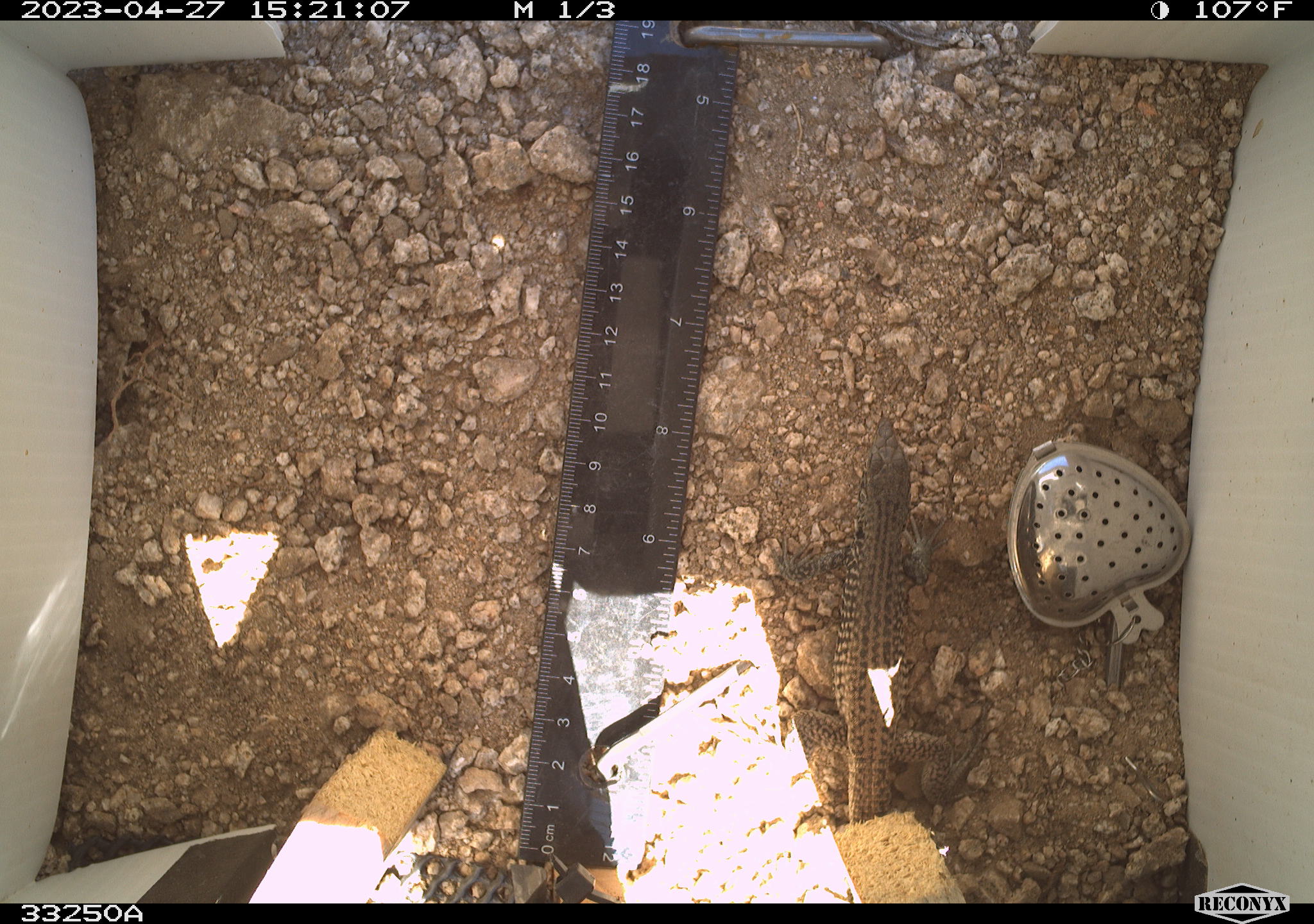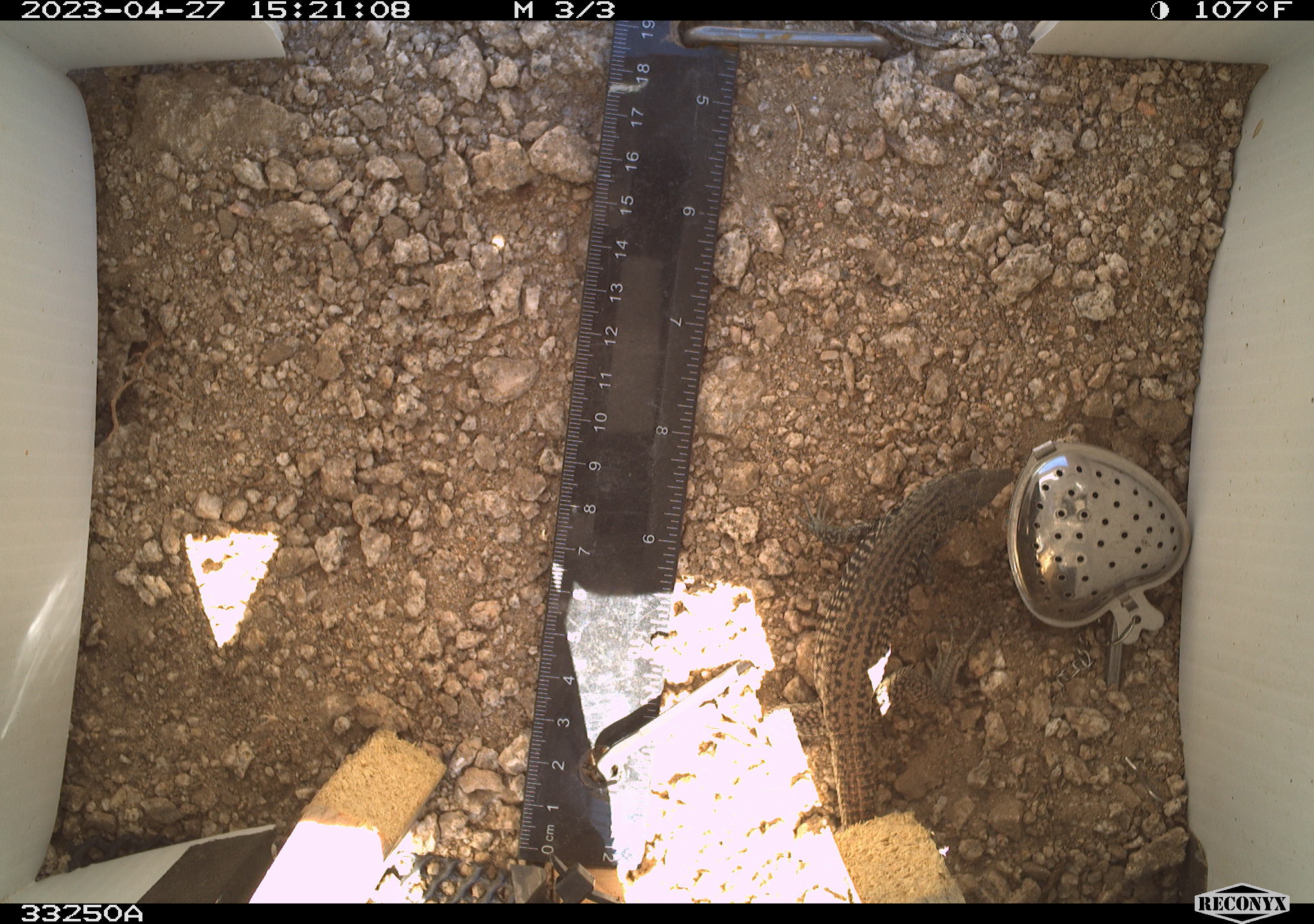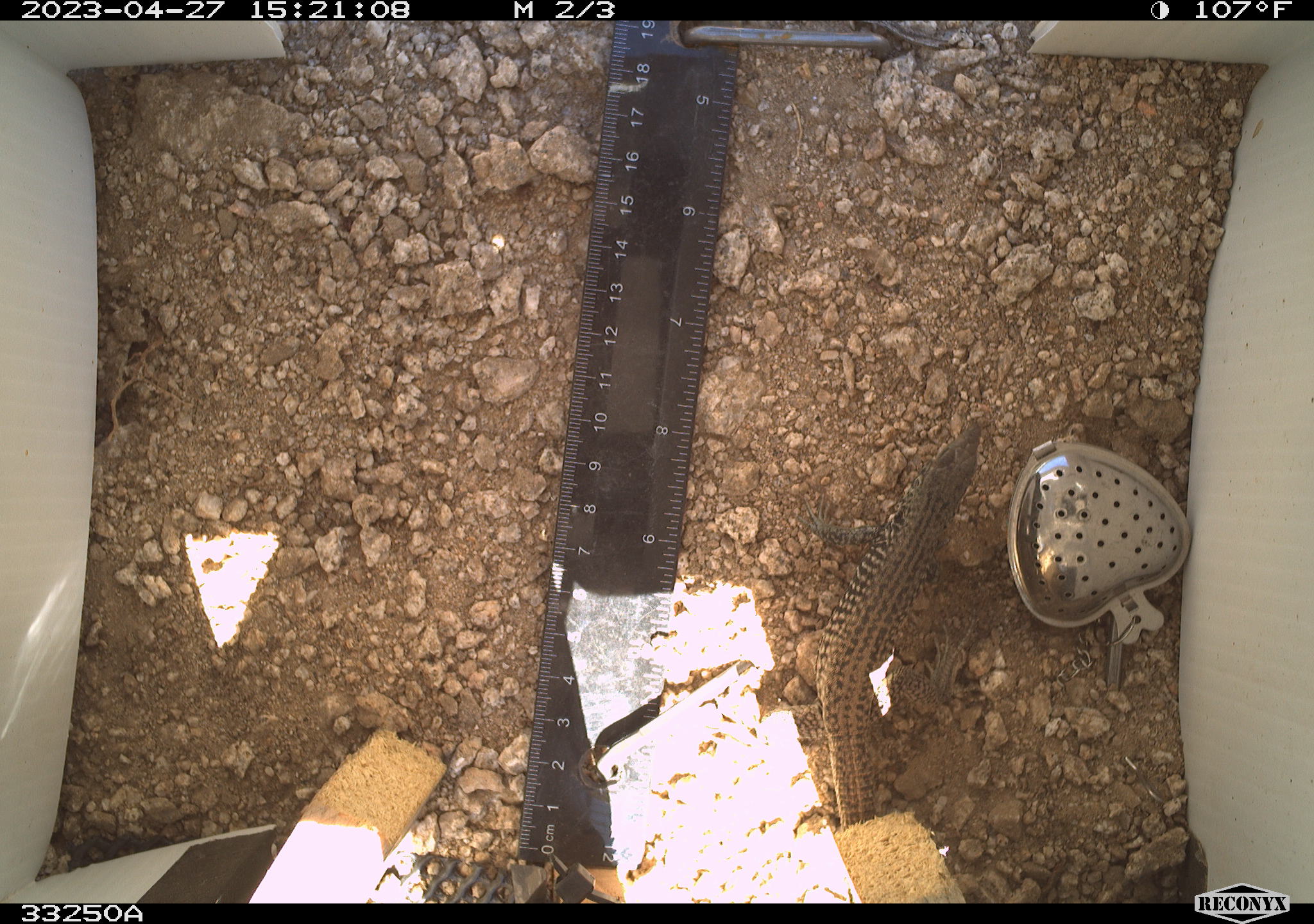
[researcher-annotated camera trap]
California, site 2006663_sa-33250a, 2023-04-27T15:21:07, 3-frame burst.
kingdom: Animalia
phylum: Chordata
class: Reptilia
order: Squamata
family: Teiidae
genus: Aspidoscelis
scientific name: Aspidoscelis tigris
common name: western whiptail